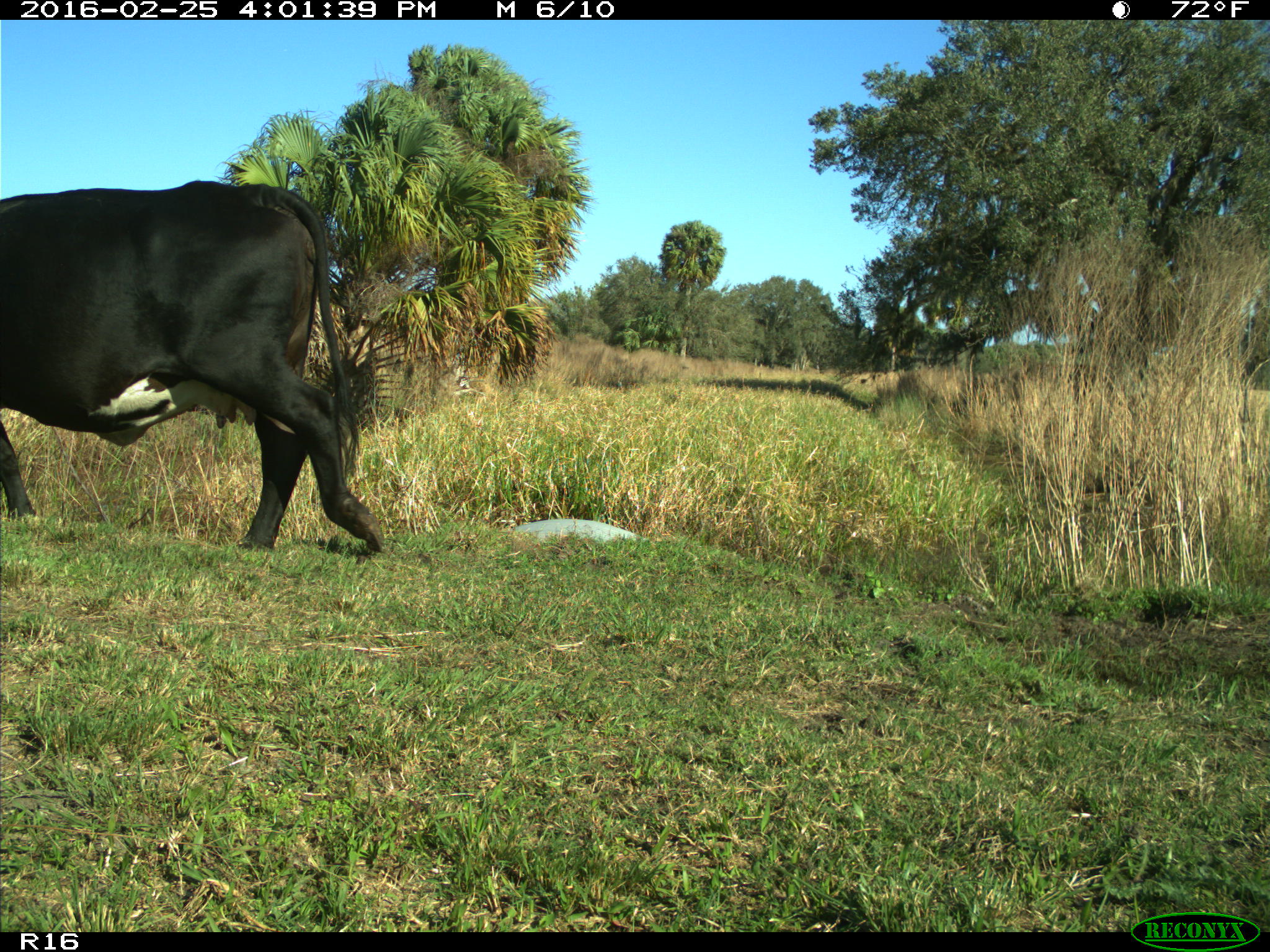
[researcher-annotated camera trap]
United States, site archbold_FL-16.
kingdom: Animalia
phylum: Chordata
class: Mammalia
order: Artiodactyla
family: Bovidae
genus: Bos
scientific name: Bos taurus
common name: domestic cow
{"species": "Bos taurus (domestic cow)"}